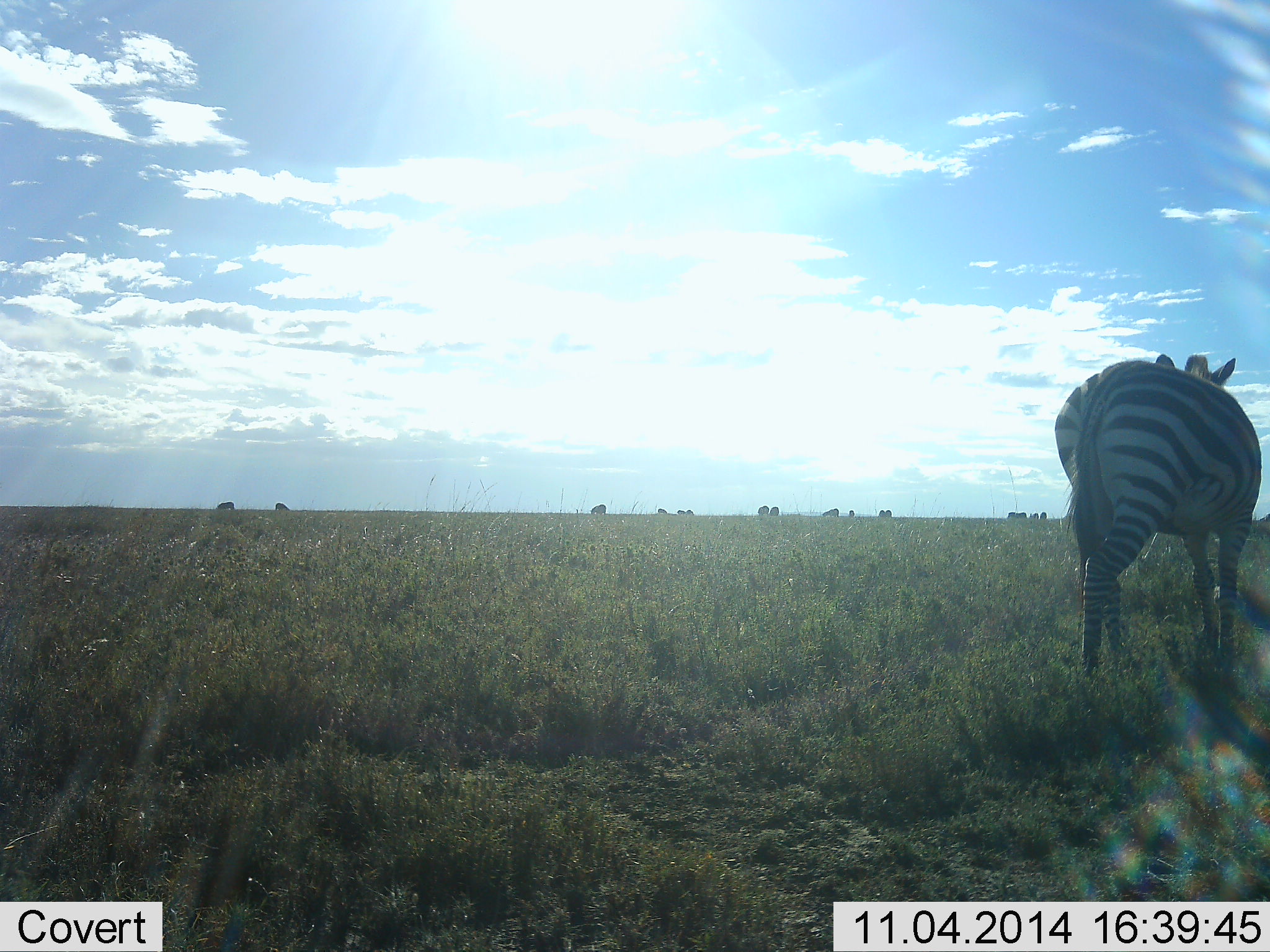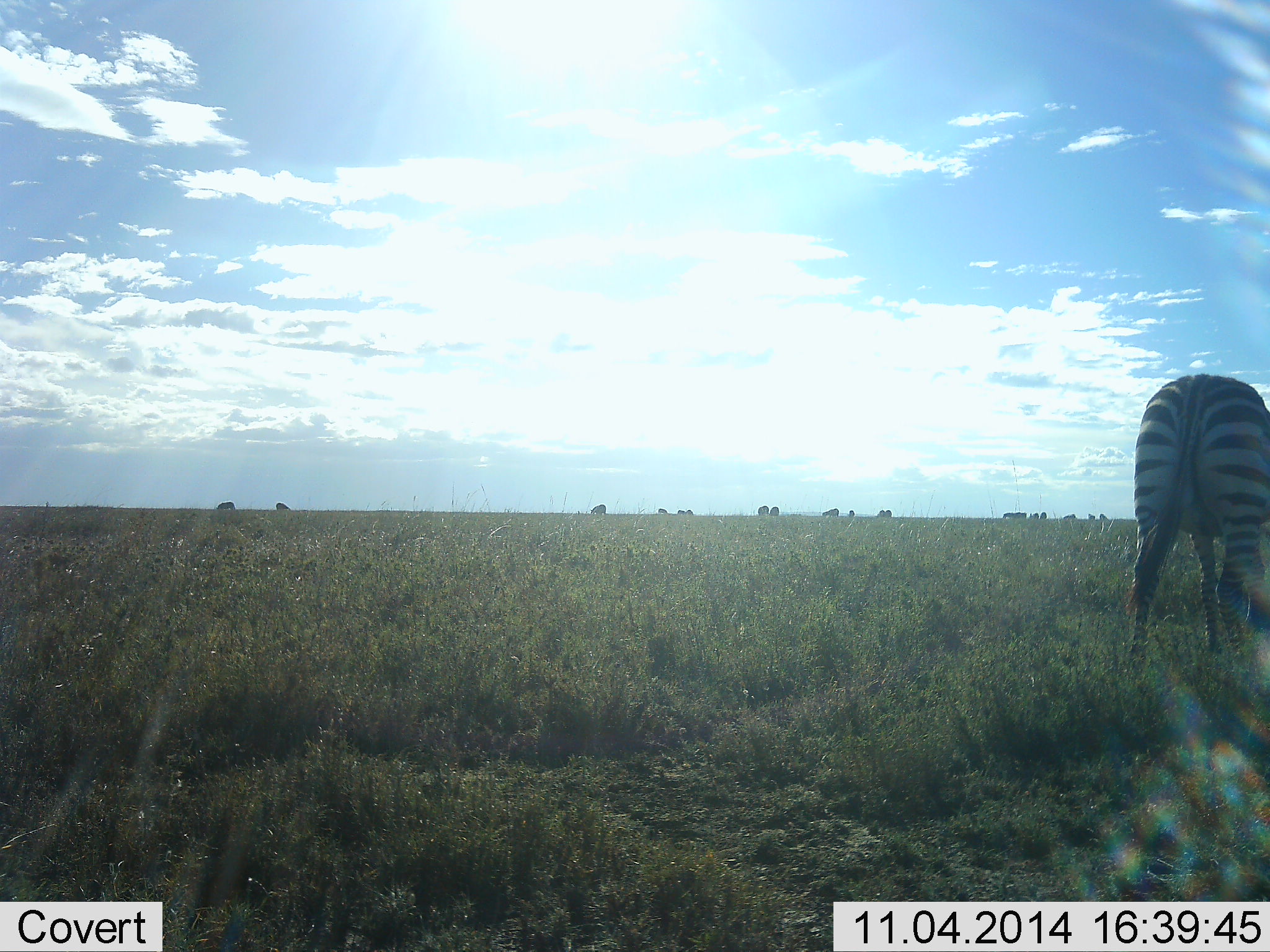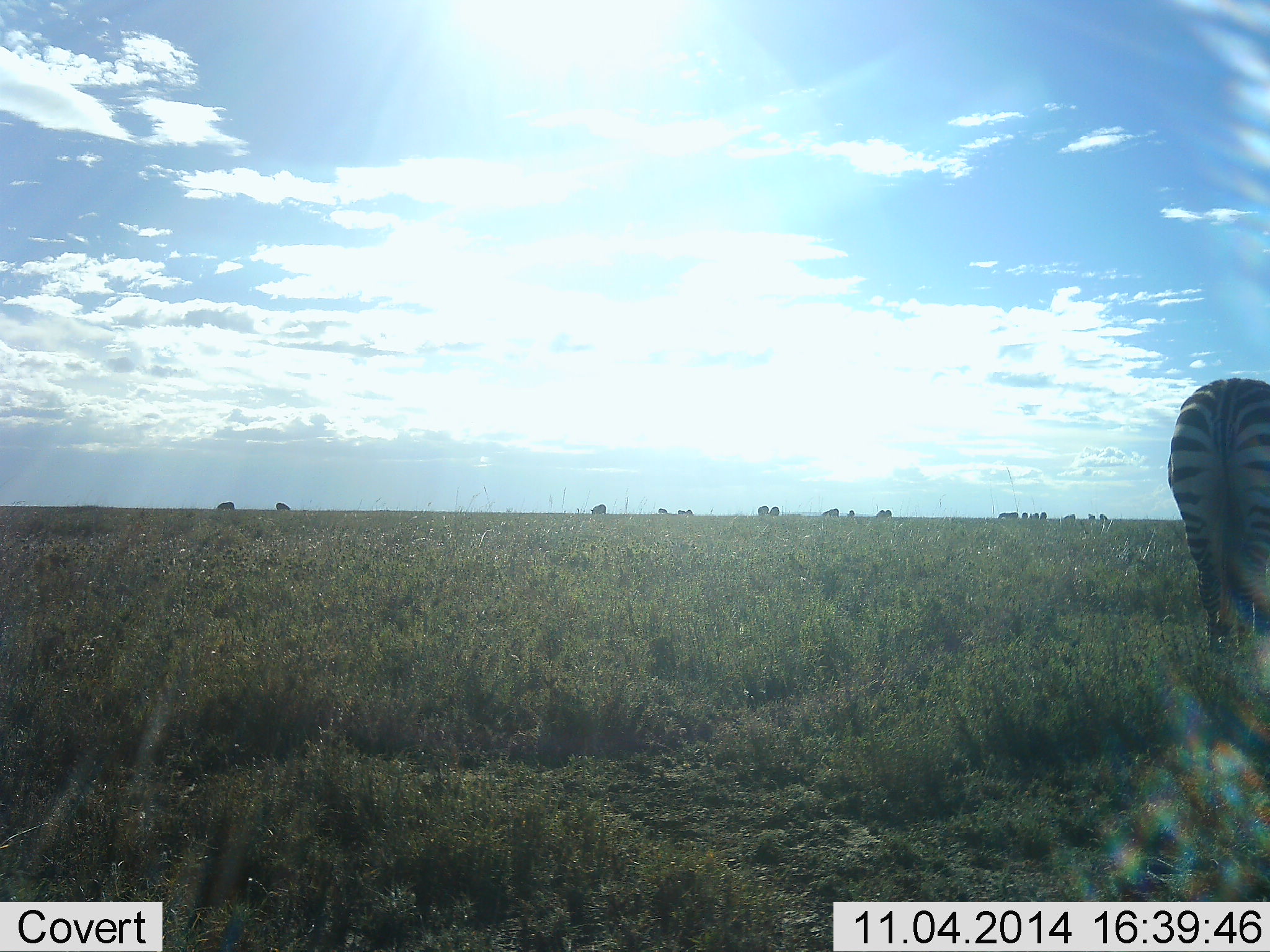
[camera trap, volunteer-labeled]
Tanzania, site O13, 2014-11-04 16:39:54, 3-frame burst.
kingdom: Animalia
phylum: Chordata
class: Mammalia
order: Perissodactyla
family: Equidae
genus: Equus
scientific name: Equus quagga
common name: plains zebra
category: zebra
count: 1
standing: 20%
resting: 0%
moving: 70%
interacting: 0%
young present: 0%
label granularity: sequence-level